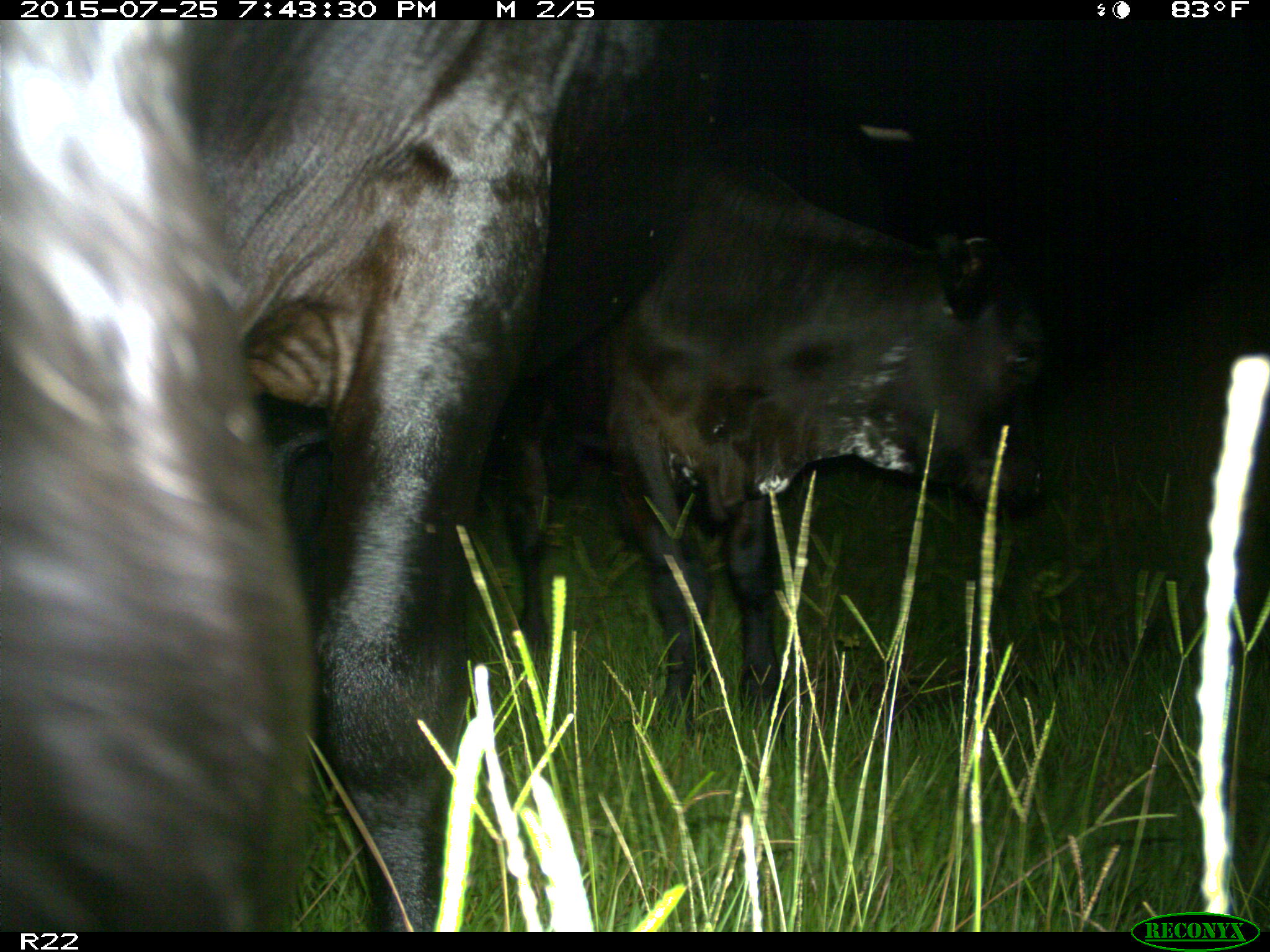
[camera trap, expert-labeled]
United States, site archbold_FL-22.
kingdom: Animalia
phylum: Chordata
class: Mammalia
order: Artiodactyla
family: Bovidae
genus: Bos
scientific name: Bos taurus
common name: domestic cow